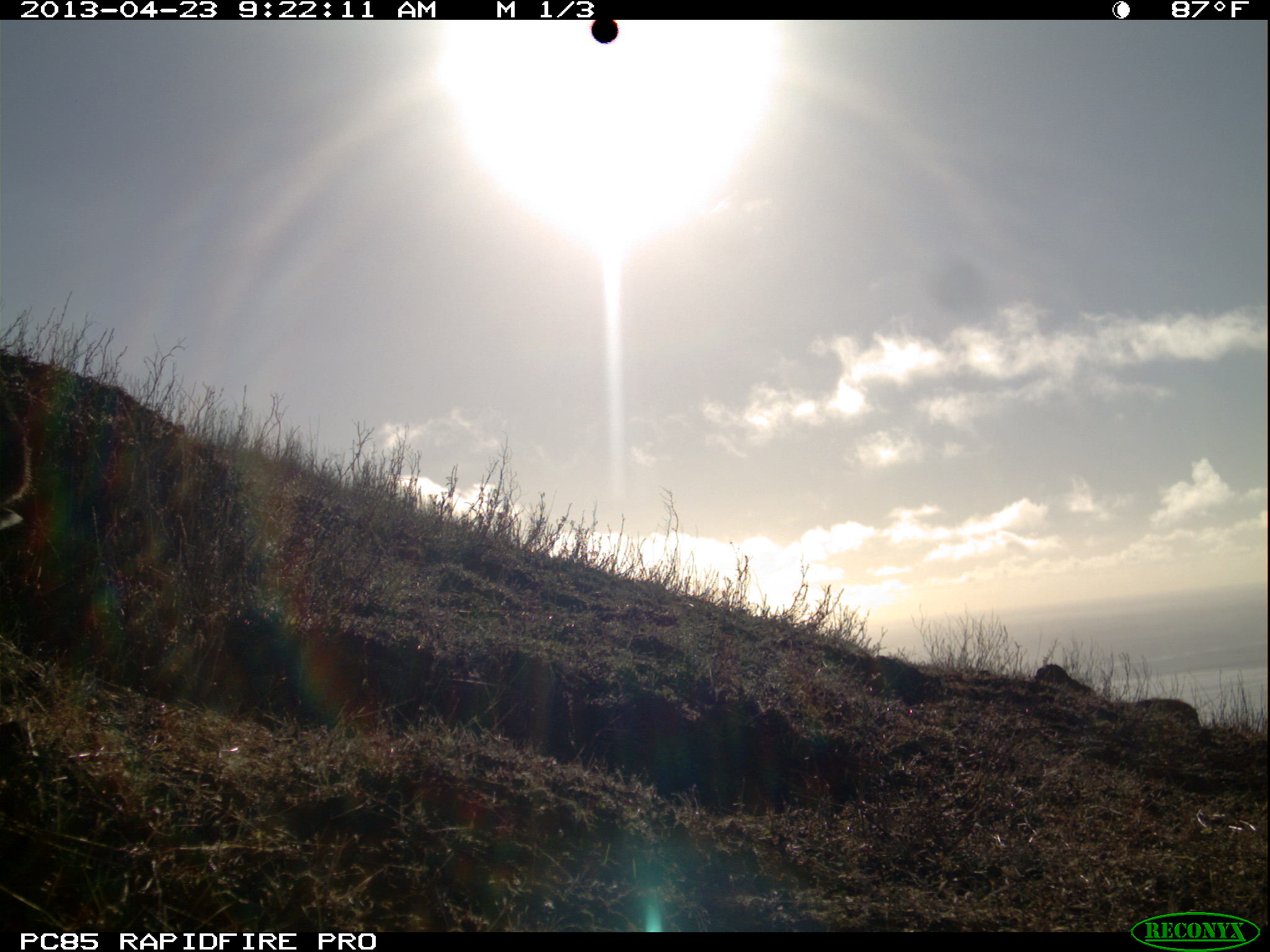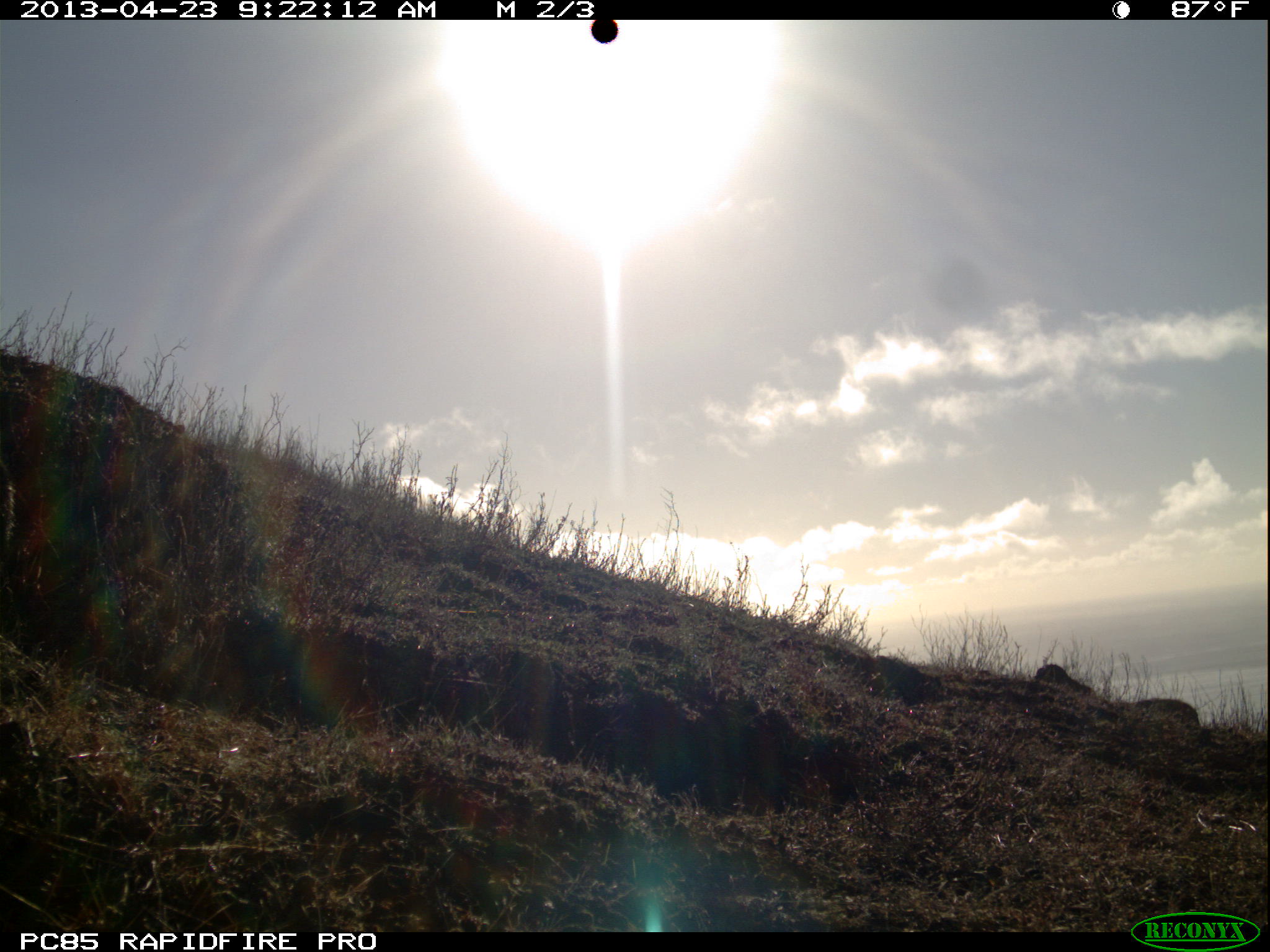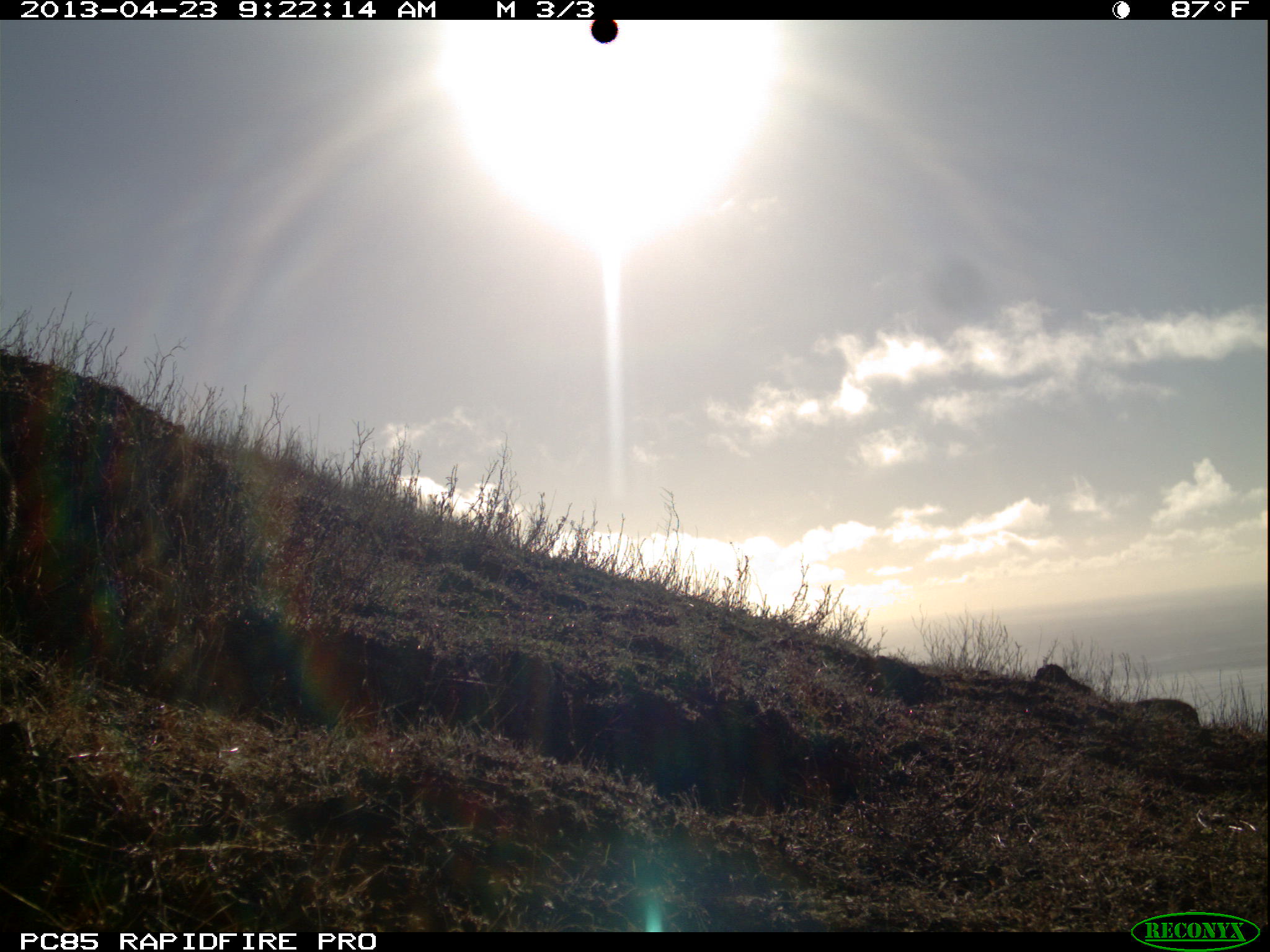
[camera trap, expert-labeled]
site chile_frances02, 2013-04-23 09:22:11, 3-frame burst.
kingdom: Animalia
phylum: Chordata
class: Mammalia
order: Lagomorpha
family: Leporidae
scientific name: Leporidae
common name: rabbits and hares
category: rabbit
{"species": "rabbit (rabbits and hares) (Leporidae)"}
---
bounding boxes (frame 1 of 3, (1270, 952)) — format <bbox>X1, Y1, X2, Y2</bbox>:
rabbit: <bbox>0, 384, 47, 537</bbox>; <bbox>1130, 686, 1209, 736</bbox>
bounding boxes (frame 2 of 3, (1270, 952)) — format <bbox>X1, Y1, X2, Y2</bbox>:
rabbit: <bbox>1132, 691, 1207, 730</bbox>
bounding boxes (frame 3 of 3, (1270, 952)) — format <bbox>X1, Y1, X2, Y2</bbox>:
rabbit: <bbox>1126, 683, 1205, 733</bbox>